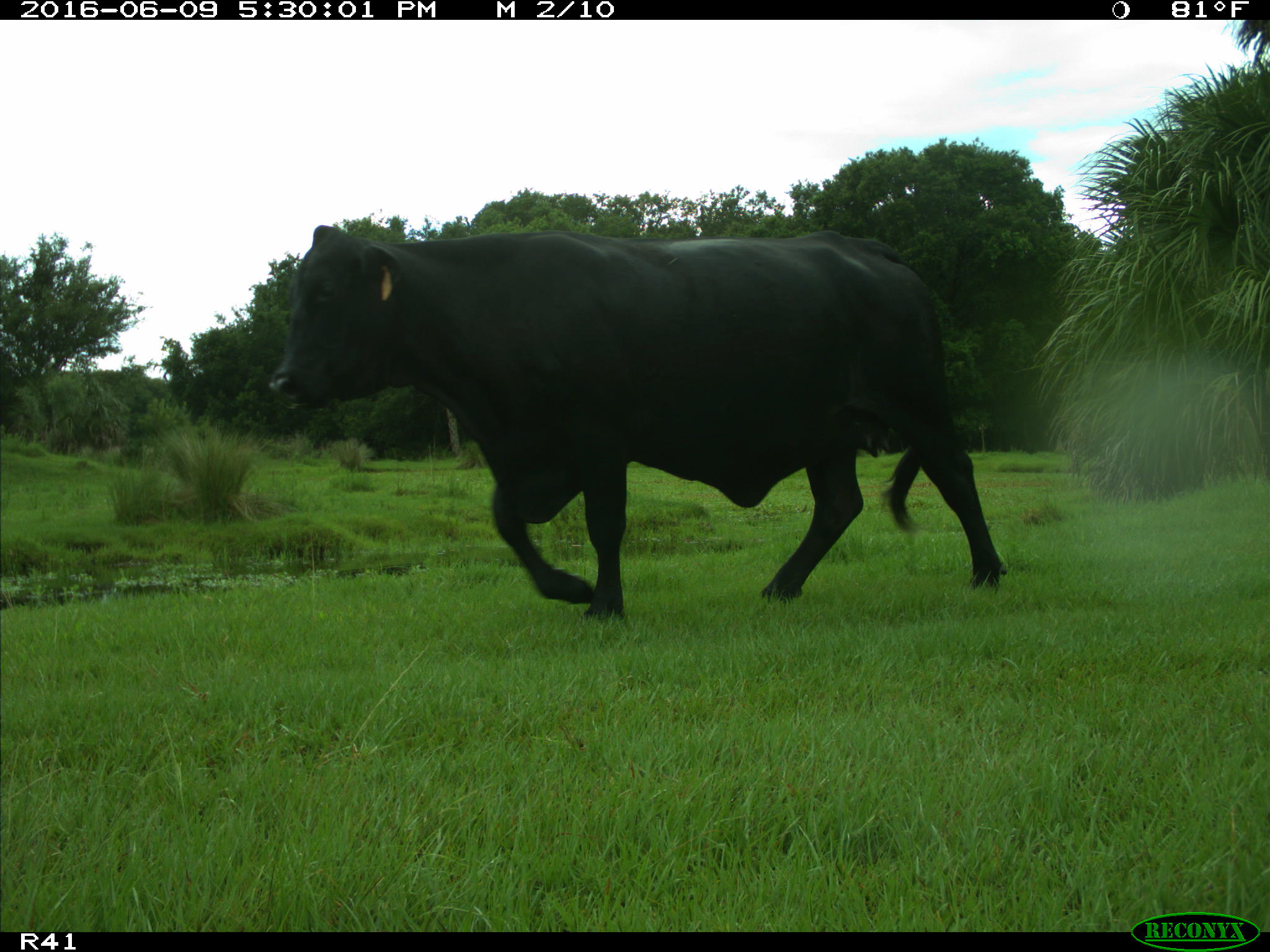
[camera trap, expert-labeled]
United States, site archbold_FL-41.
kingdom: Animalia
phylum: Chordata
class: Mammalia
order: Artiodactyla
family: Bovidae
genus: Bos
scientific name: Bos taurus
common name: domestic cow